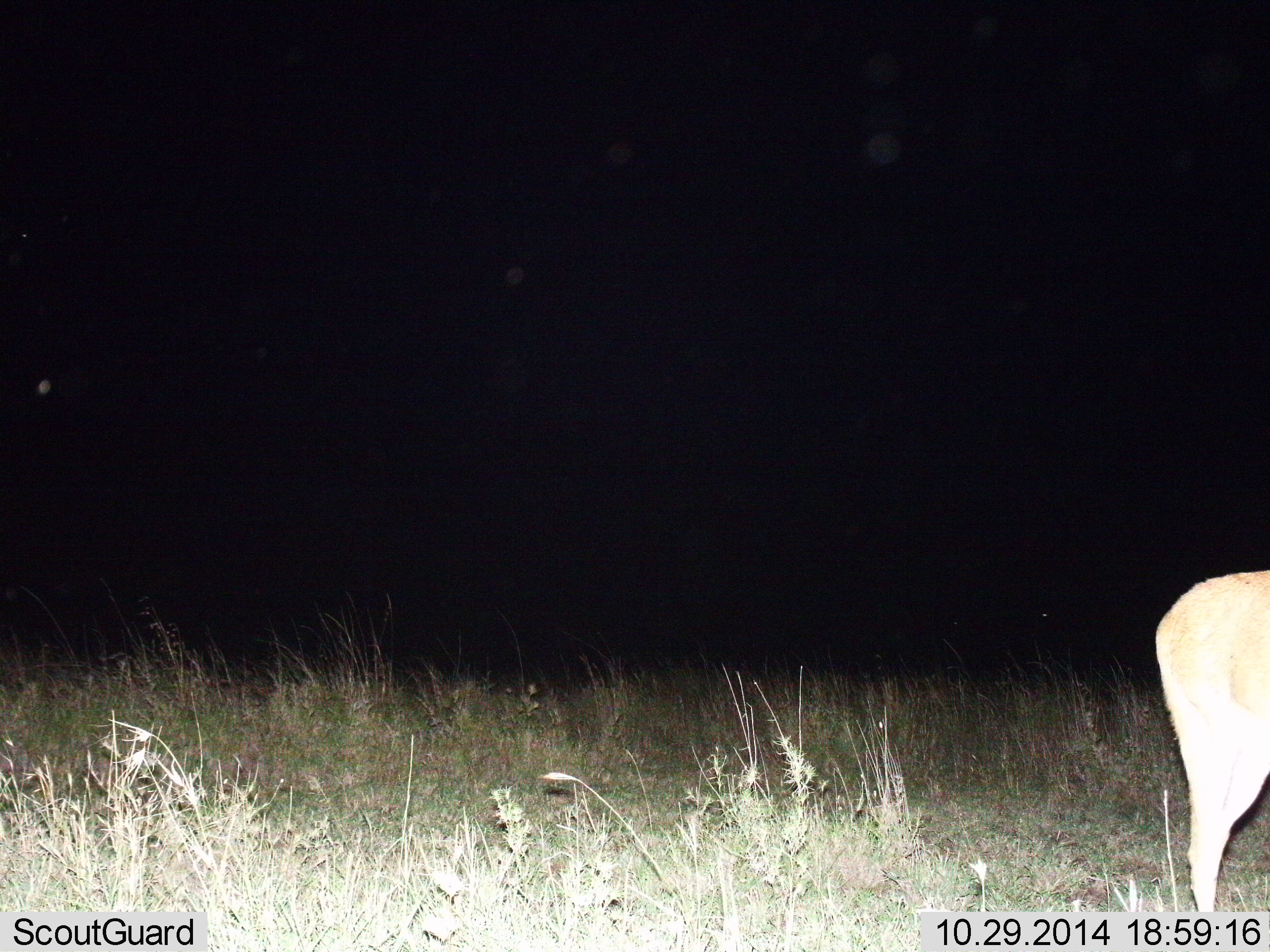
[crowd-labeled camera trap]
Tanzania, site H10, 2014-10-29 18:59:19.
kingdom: Animalia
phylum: Chordata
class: Mammalia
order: Artiodactyla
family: Bovidae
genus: Redunca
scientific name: Redunca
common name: reedbuck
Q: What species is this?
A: Reedbuck (Redunca).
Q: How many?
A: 1.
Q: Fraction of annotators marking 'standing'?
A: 71%.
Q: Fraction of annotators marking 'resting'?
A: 0%.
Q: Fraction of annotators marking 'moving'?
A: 29%.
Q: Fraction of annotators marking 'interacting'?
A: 0%.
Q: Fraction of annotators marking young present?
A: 0%.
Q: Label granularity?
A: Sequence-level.